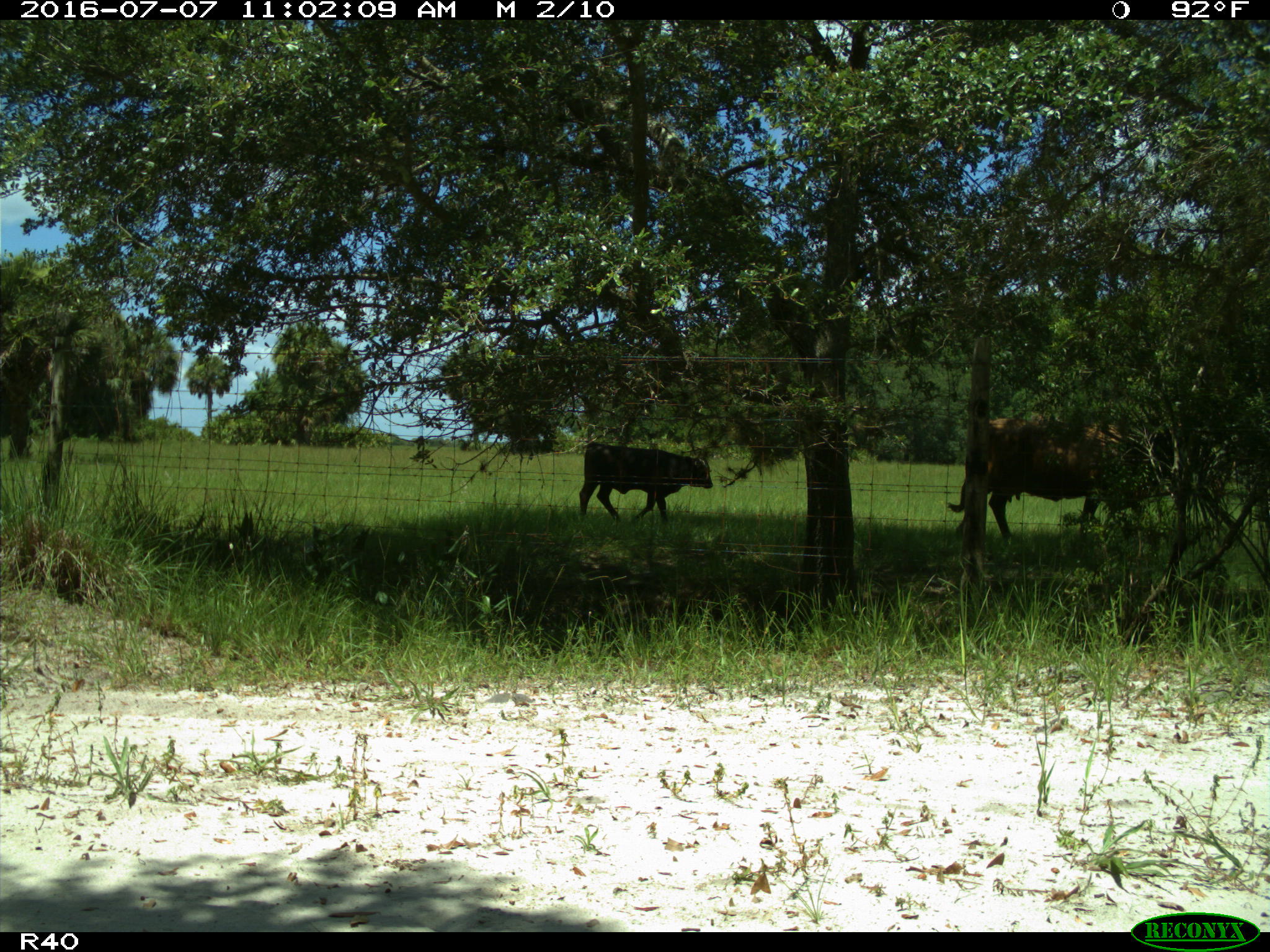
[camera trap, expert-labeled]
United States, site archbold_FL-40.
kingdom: Animalia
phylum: Chordata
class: Mammalia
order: Artiodactyla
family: Bovidae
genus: Bos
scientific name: Bos taurus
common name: domestic cow